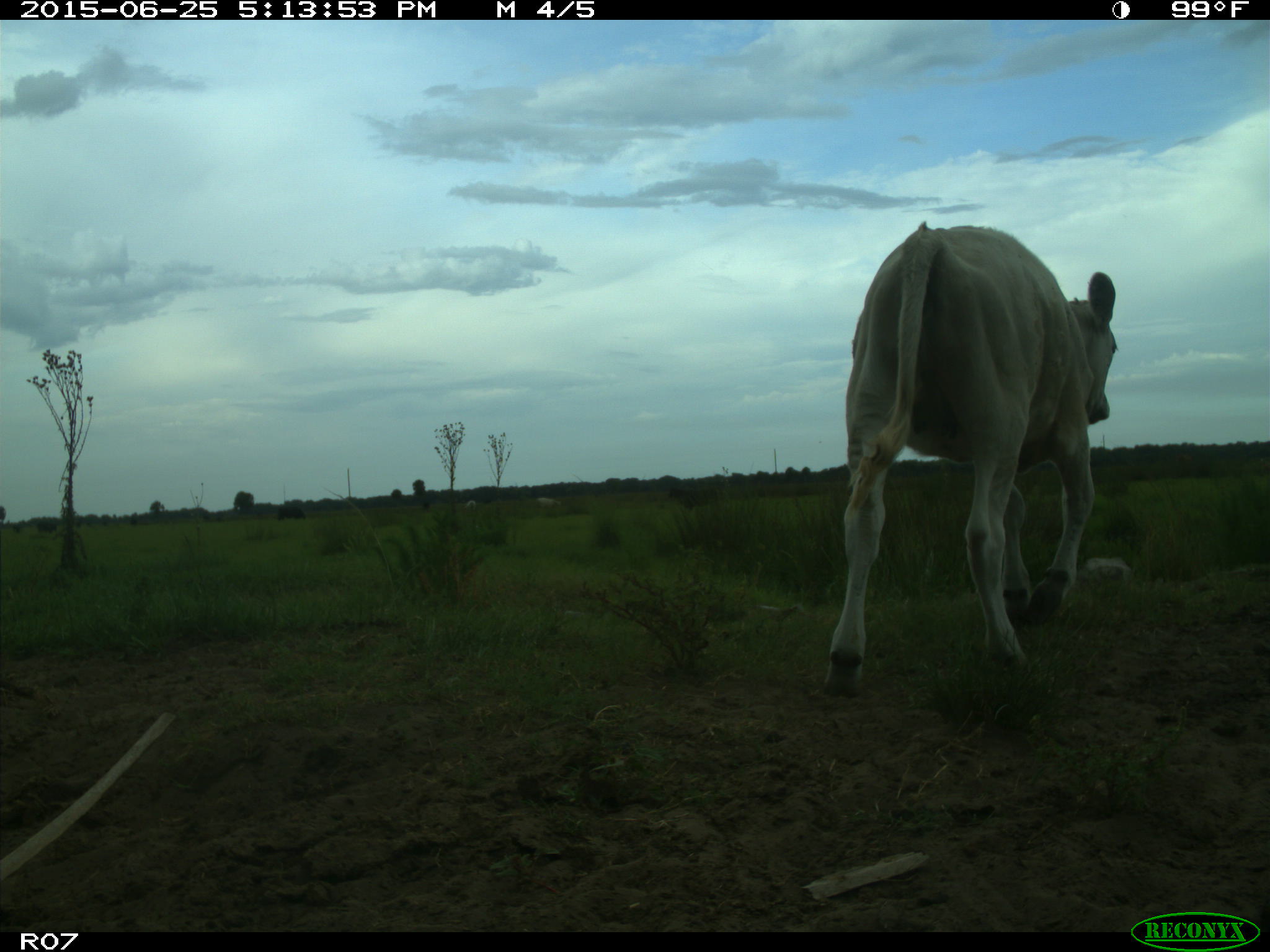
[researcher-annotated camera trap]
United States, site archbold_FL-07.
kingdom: Animalia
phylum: Chordata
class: Mammalia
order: Artiodactyla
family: Bovidae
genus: Bos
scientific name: Bos taurus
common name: domestic cow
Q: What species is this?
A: Bos taurus (domestic cow).